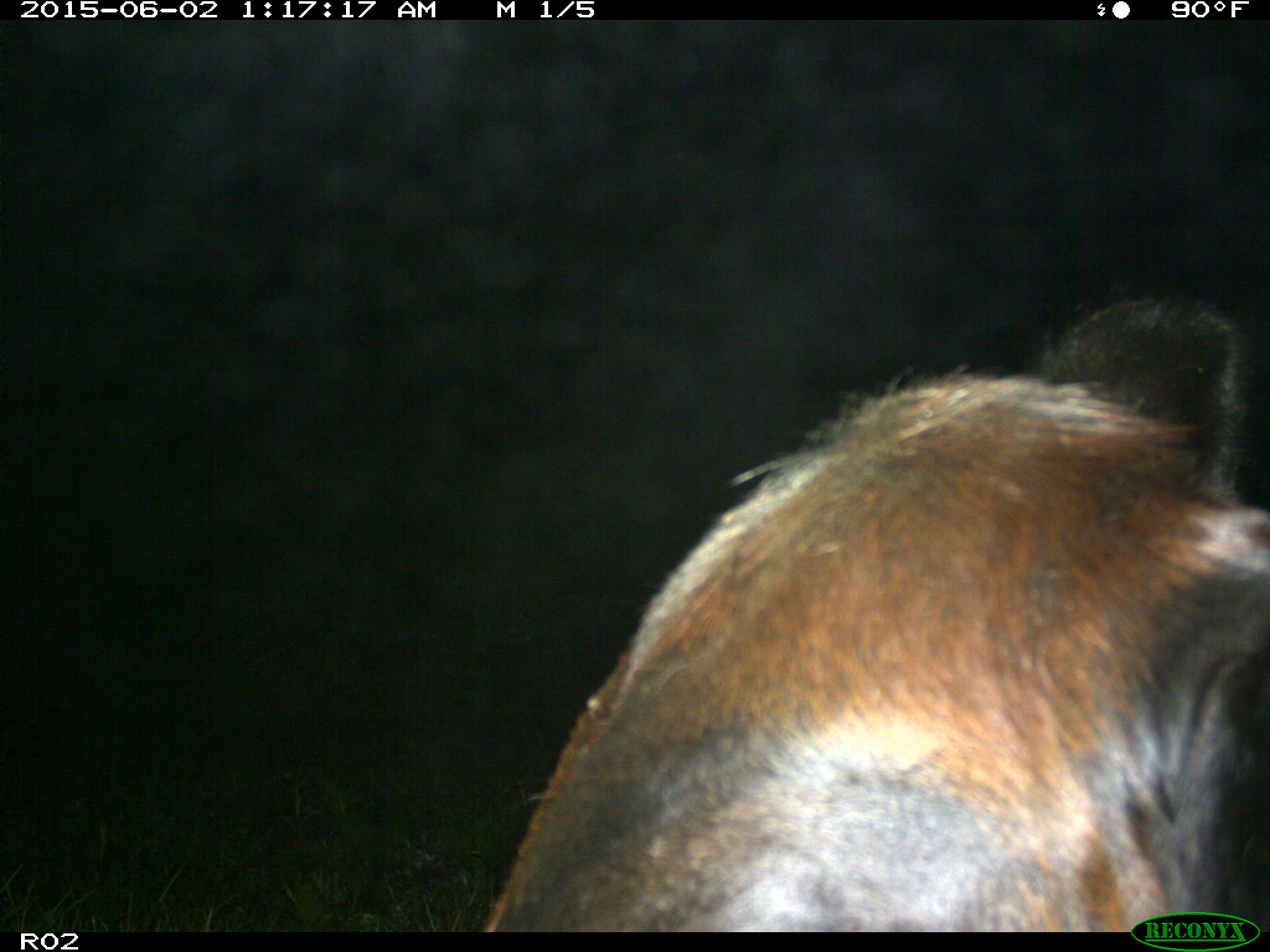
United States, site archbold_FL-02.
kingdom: Animalia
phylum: Chordata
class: Mammalia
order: Artiodactyla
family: Bovidae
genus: Bos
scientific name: Bos taurus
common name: domestic cow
Bos taurus (domestic cow).